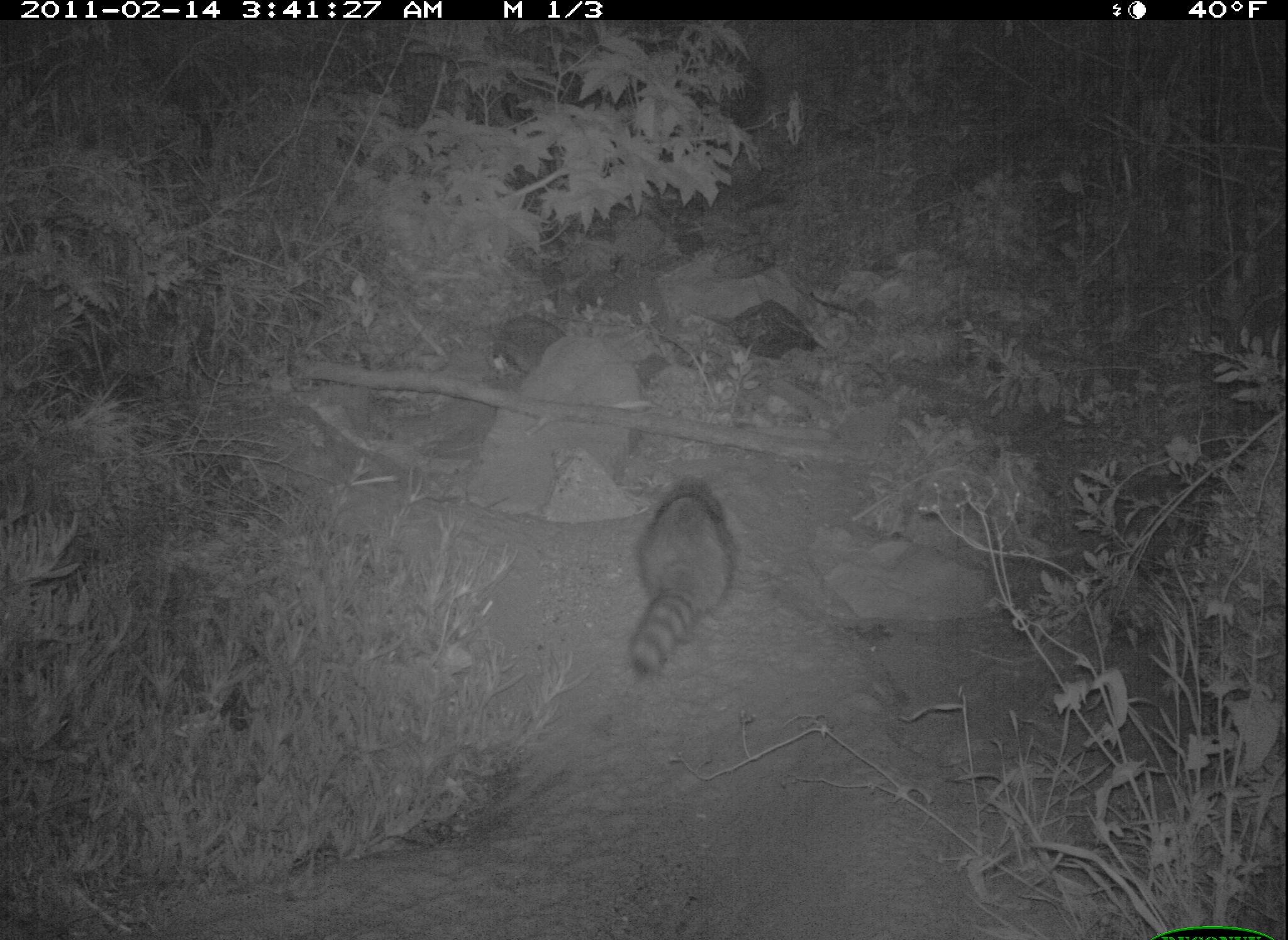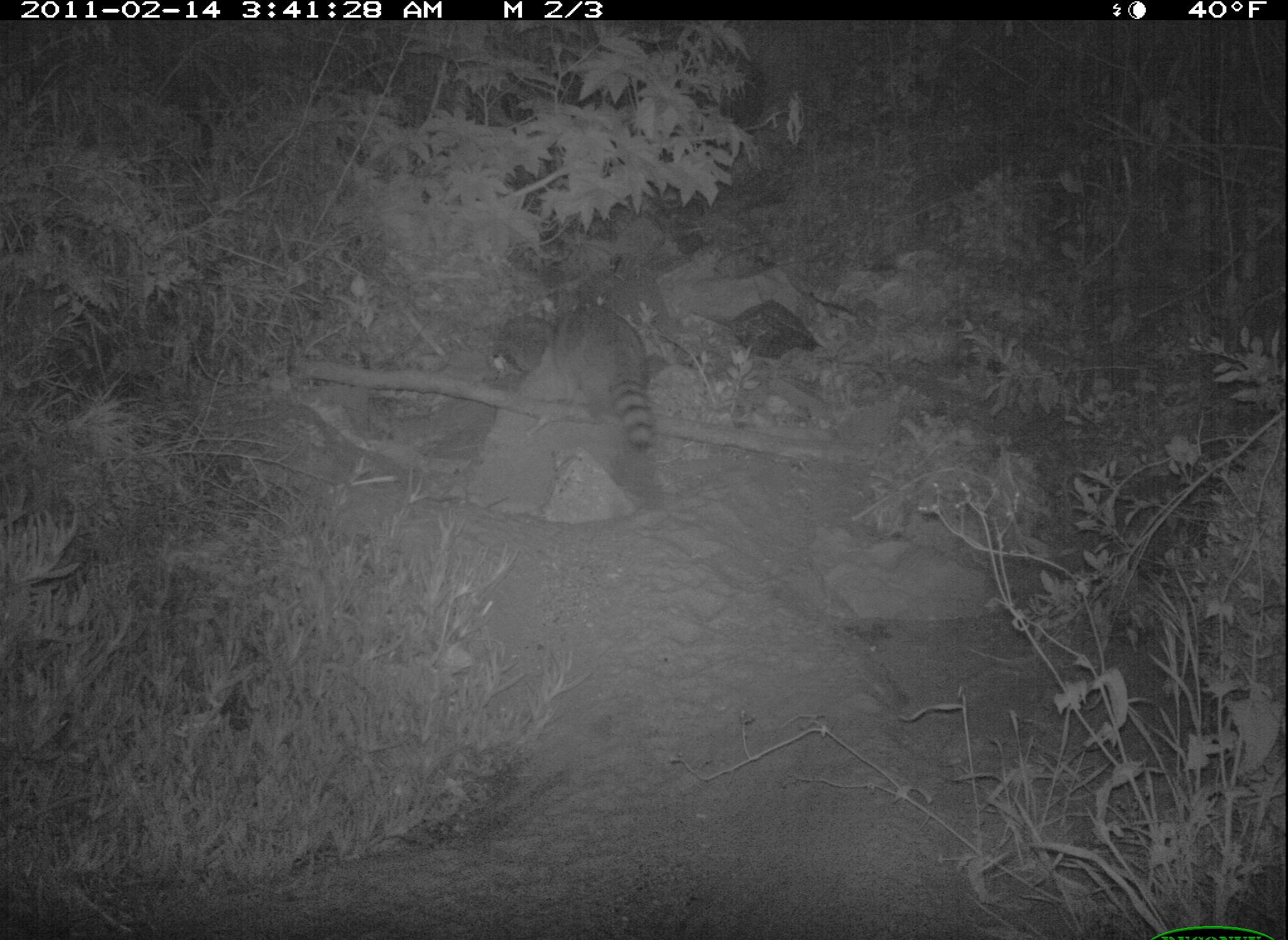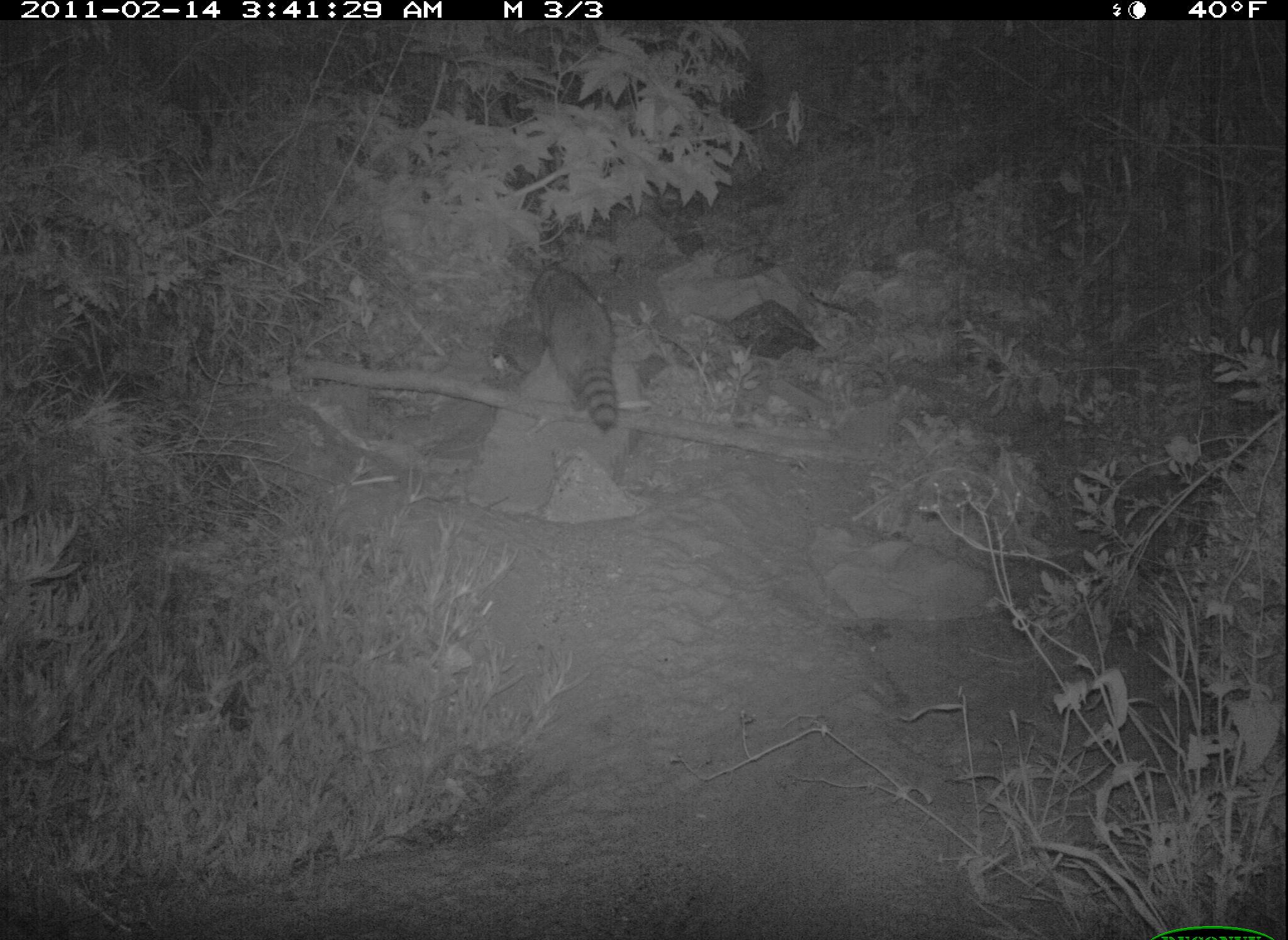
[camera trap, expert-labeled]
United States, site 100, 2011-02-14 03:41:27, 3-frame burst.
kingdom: Animalia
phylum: Chordata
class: Mammalia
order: Carnivora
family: Procyonidae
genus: Procyon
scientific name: Procyon lotor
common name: raccoon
Raccoon (Procyon lotor).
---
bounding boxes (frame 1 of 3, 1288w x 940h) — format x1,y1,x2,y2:
raccoon: 618,472,745,685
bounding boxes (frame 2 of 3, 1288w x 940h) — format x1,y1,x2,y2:
raccoon: 538,285,678,464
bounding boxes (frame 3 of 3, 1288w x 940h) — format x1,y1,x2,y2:
raccoon: 504,235,649,469